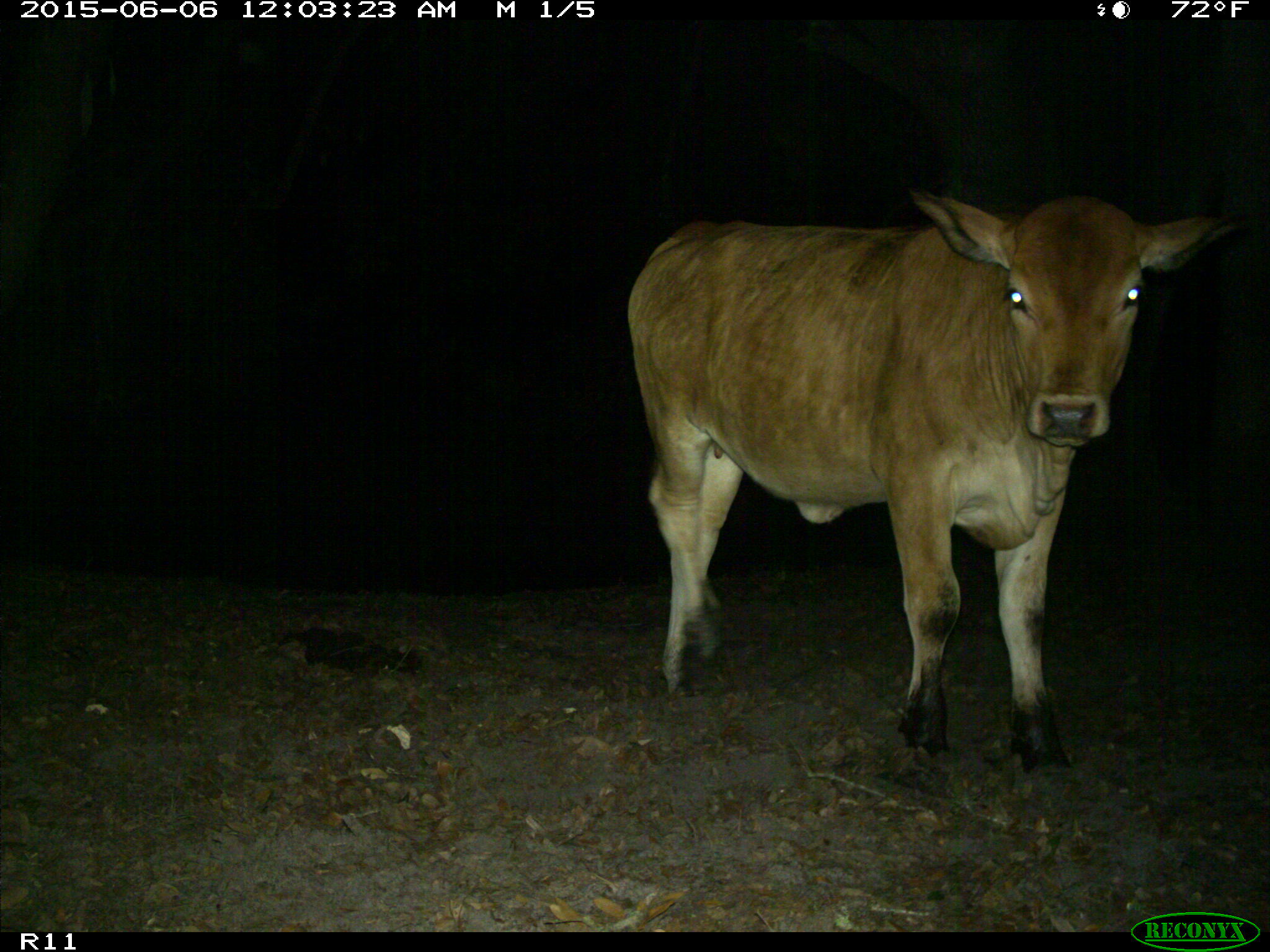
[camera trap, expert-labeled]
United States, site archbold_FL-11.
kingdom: Animalia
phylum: Chordata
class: Mammalia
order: Artiodactyla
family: Bovidae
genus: Bos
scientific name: Bos taurus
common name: domestic cow